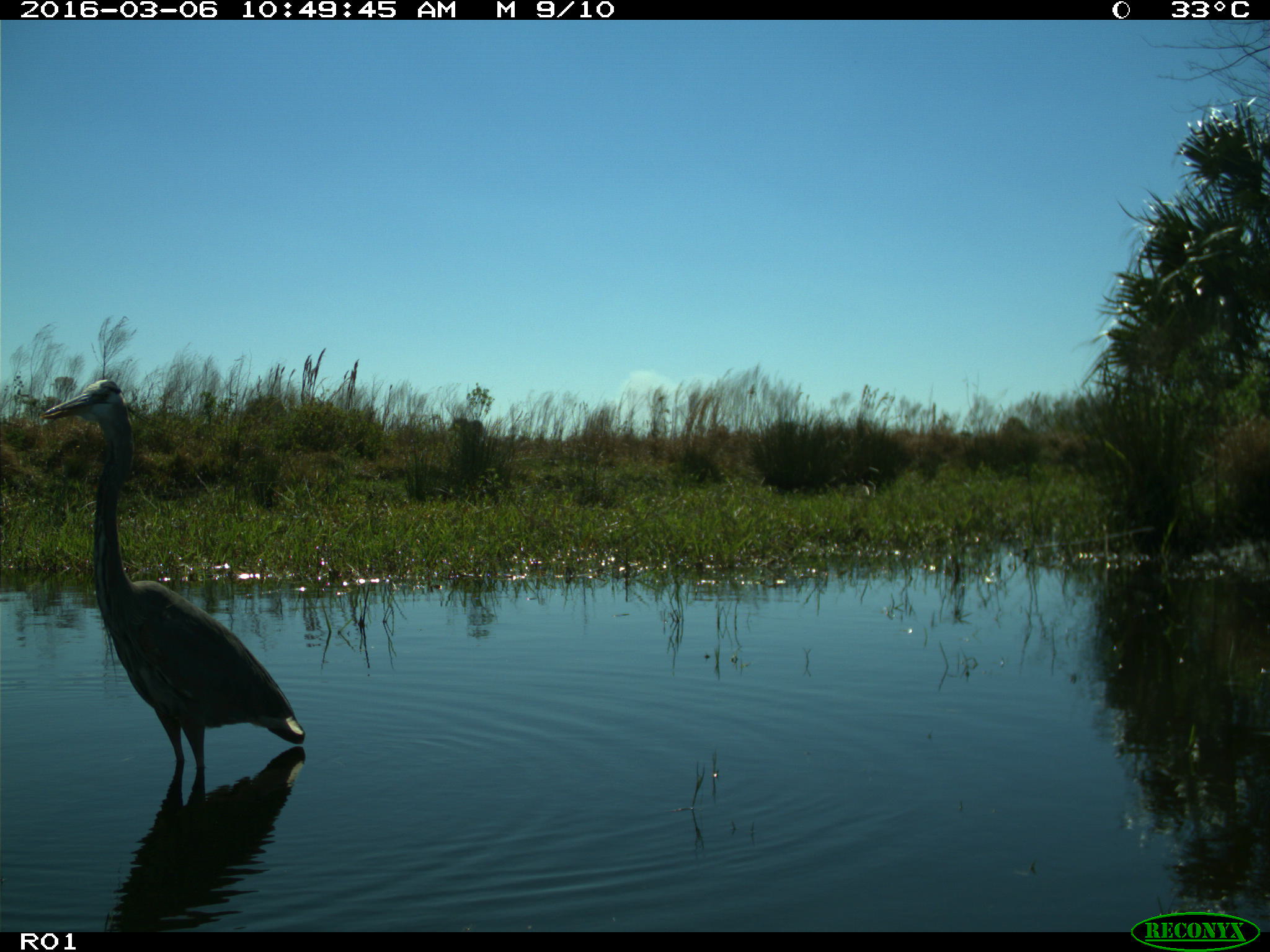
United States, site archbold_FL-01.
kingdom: Animalia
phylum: Chordata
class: Aves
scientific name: Aves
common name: birds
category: unidentified bird